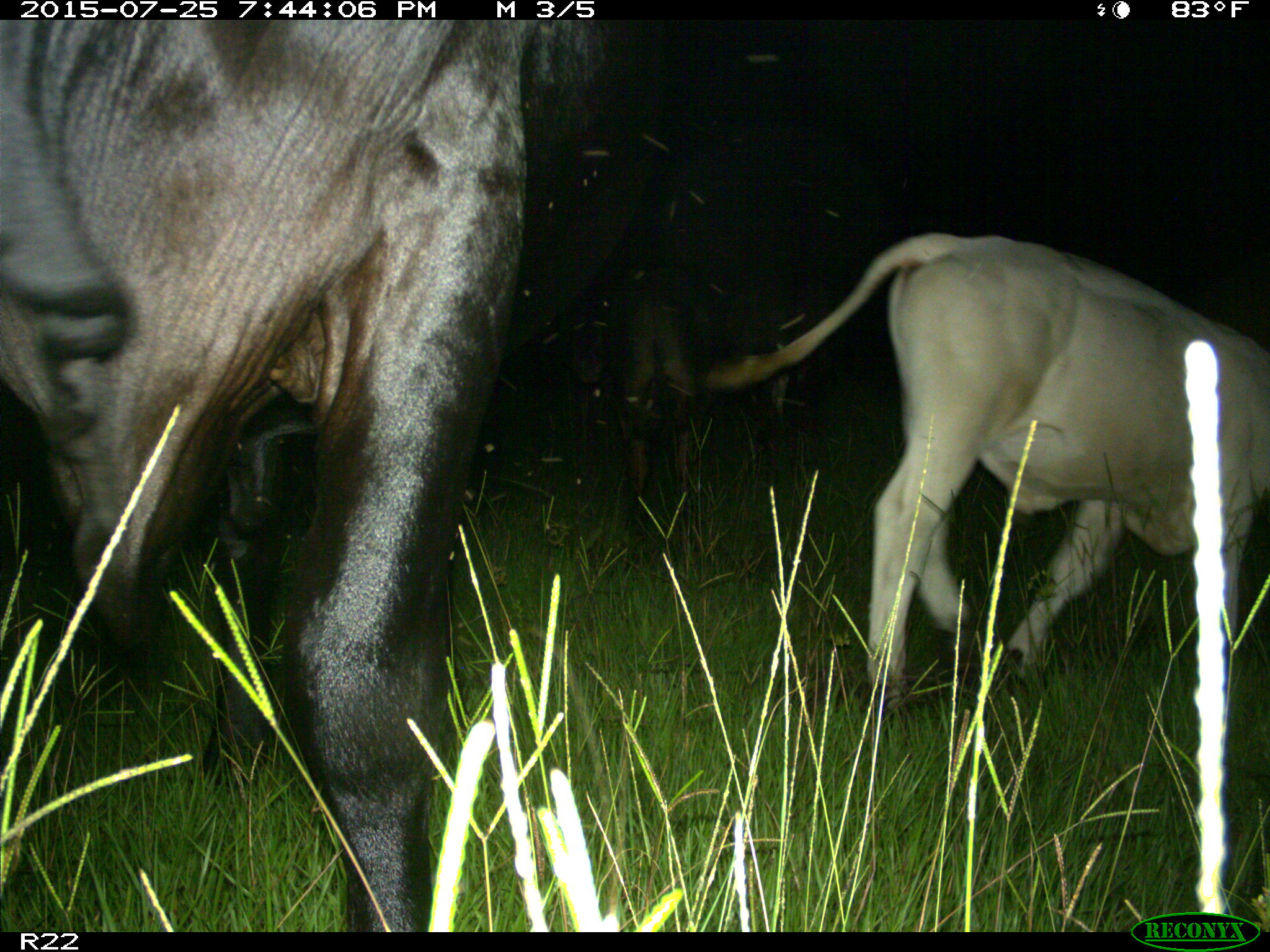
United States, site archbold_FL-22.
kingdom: Animalia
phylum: Chordata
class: Mammalia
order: Artiodactyla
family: Bovidae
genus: Bos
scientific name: Bos taurus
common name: domestic cow